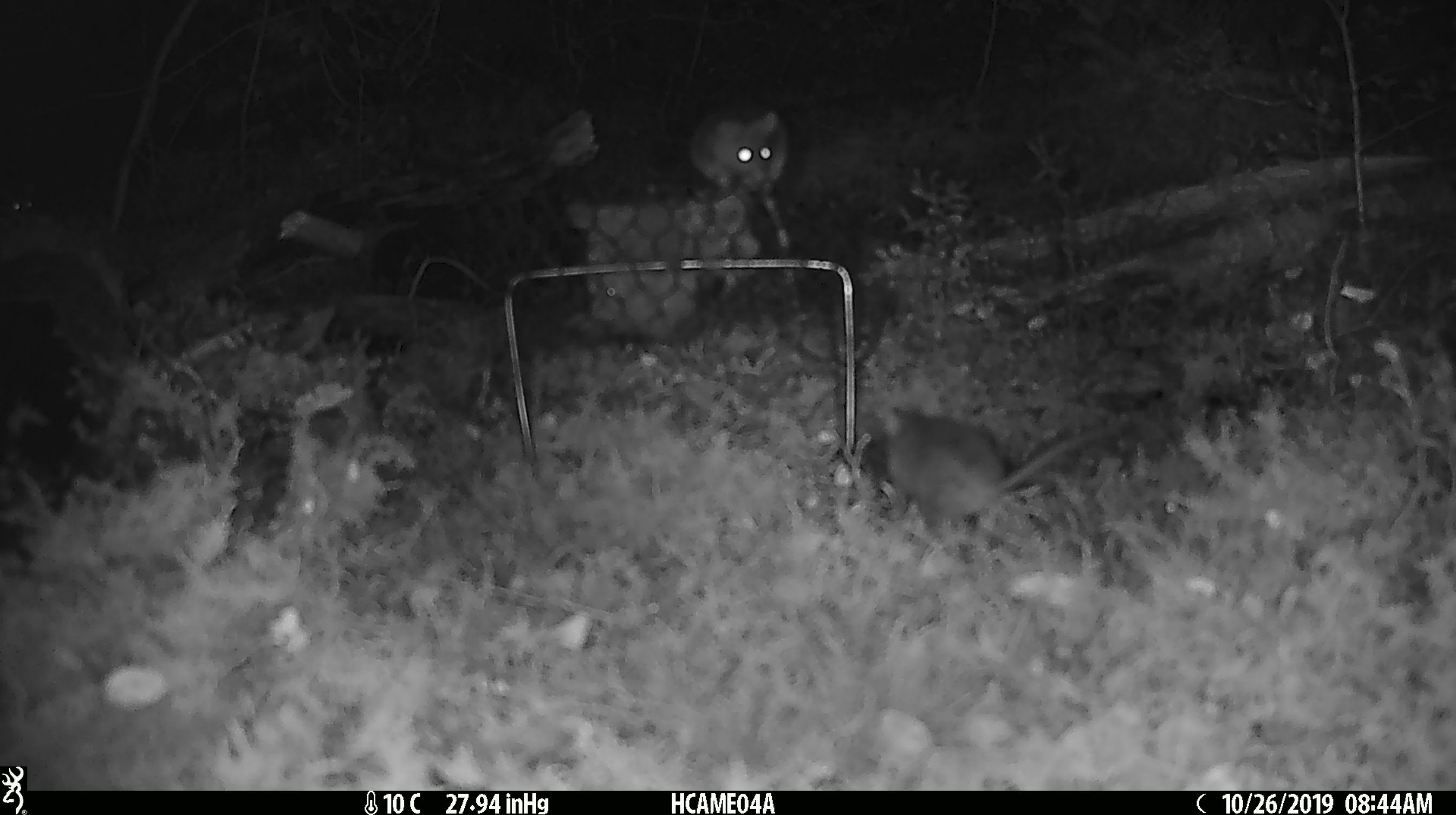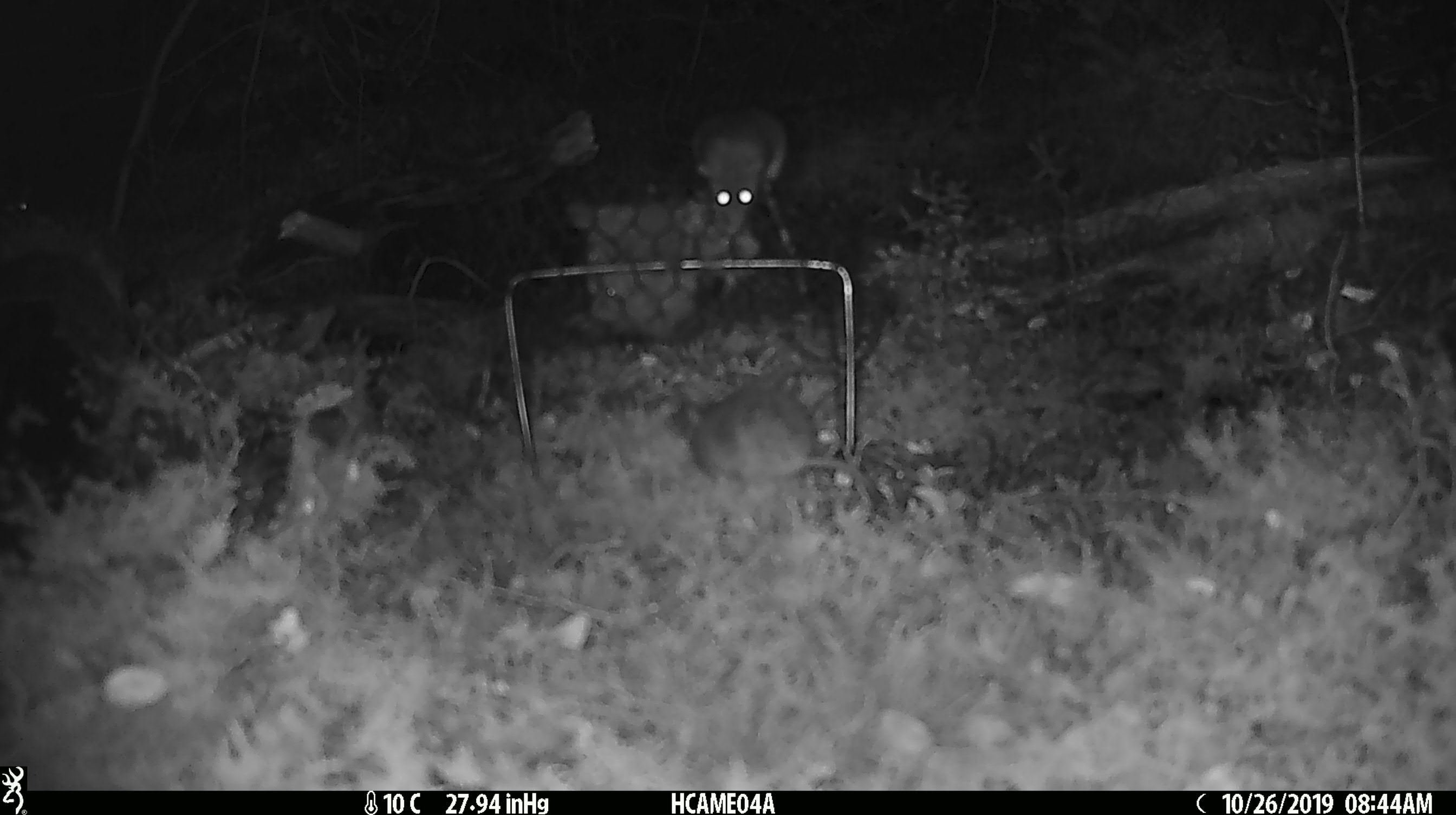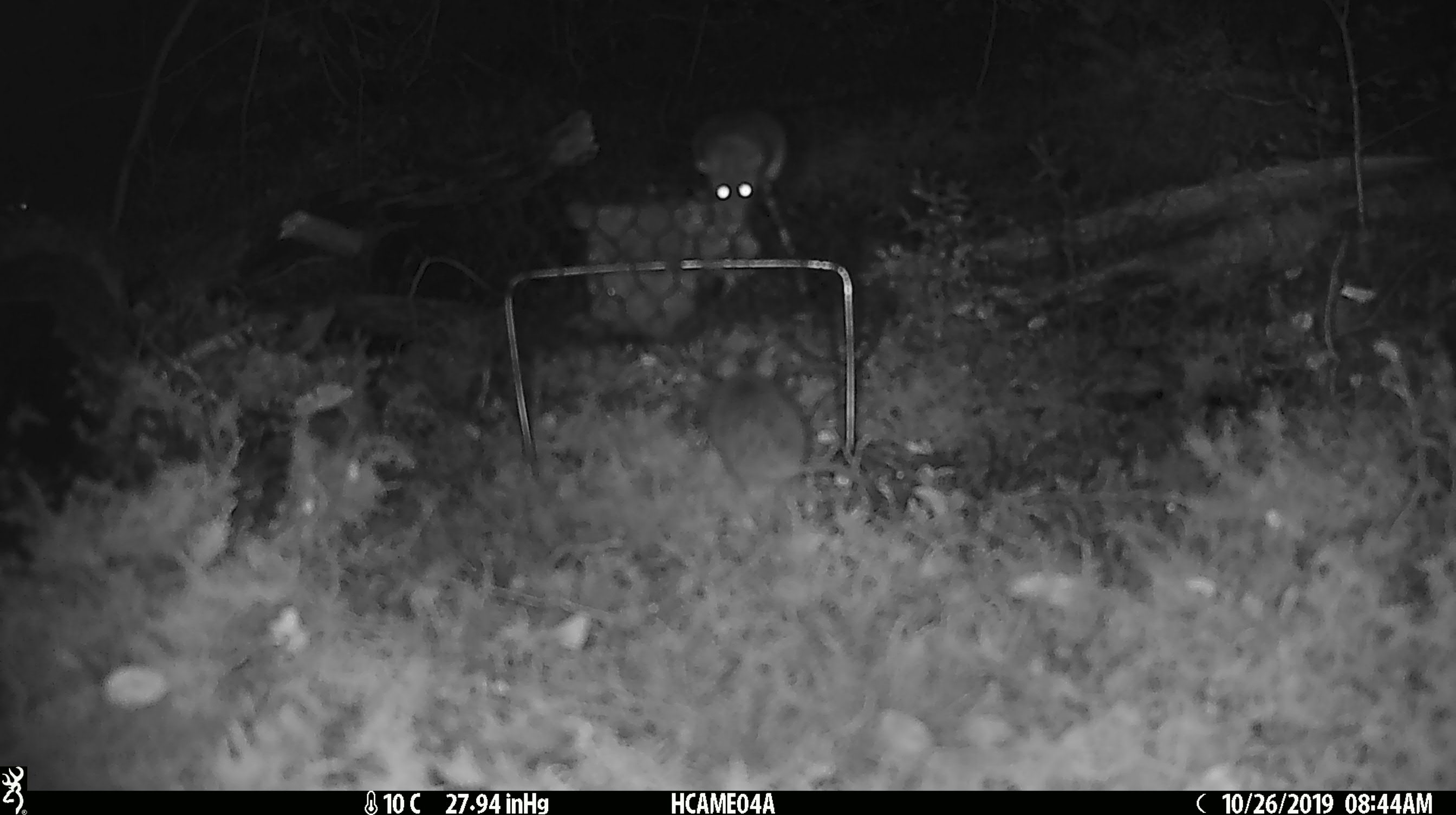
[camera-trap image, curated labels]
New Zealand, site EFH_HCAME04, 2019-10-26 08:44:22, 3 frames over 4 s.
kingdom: Animalia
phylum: Chordata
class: Mammalia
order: Rodentia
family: Muridae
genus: Mus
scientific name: Mus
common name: mouse